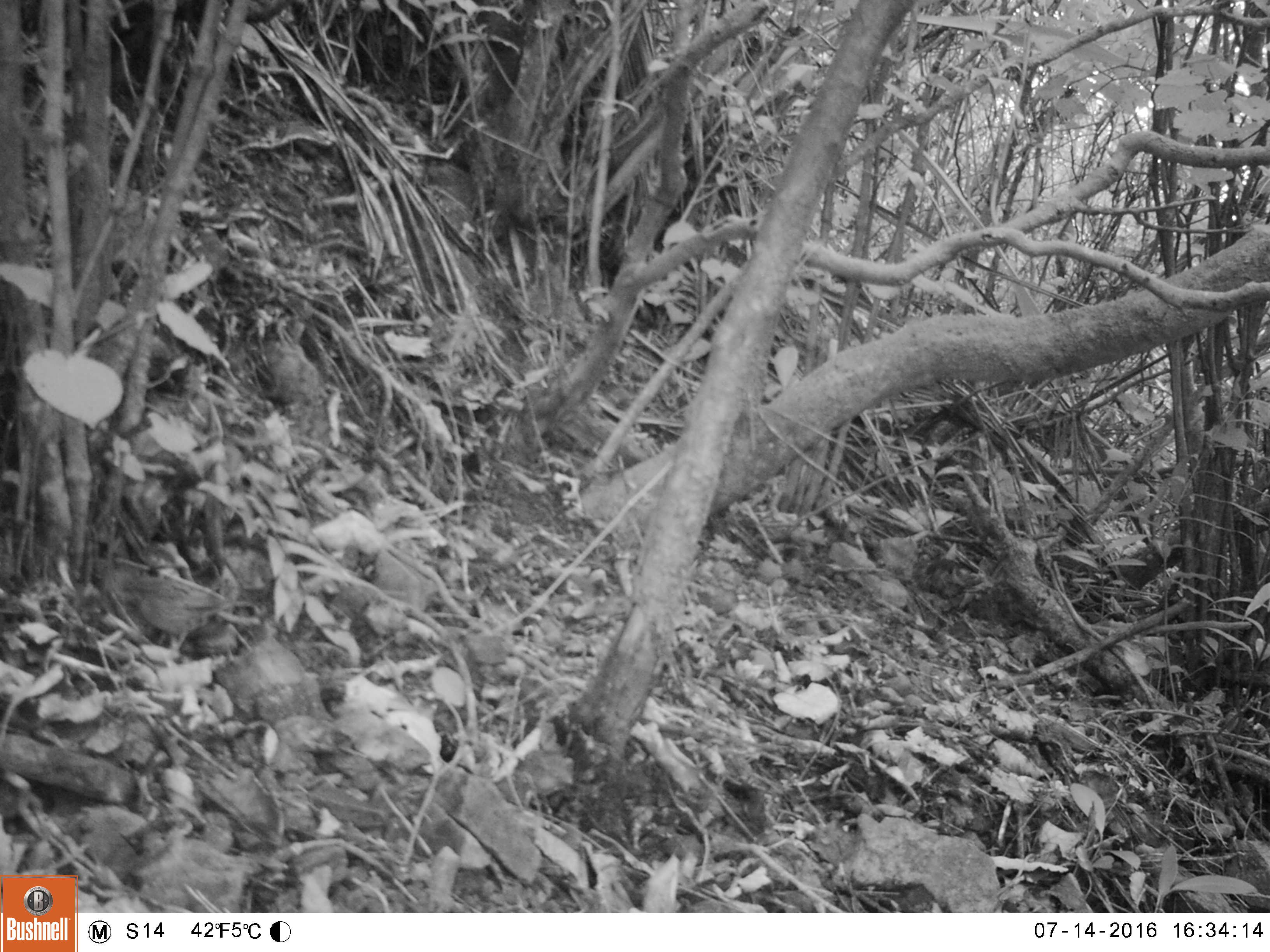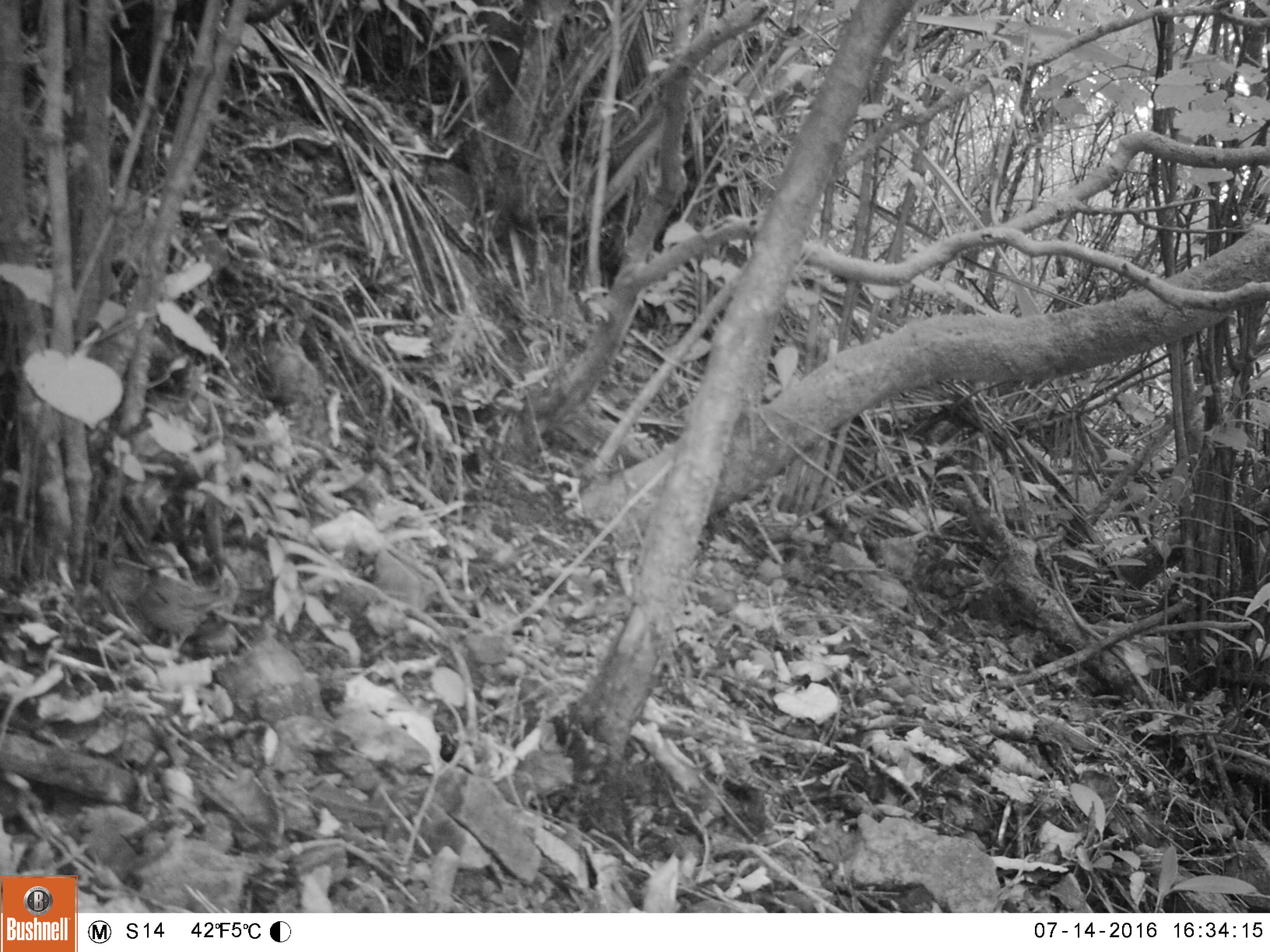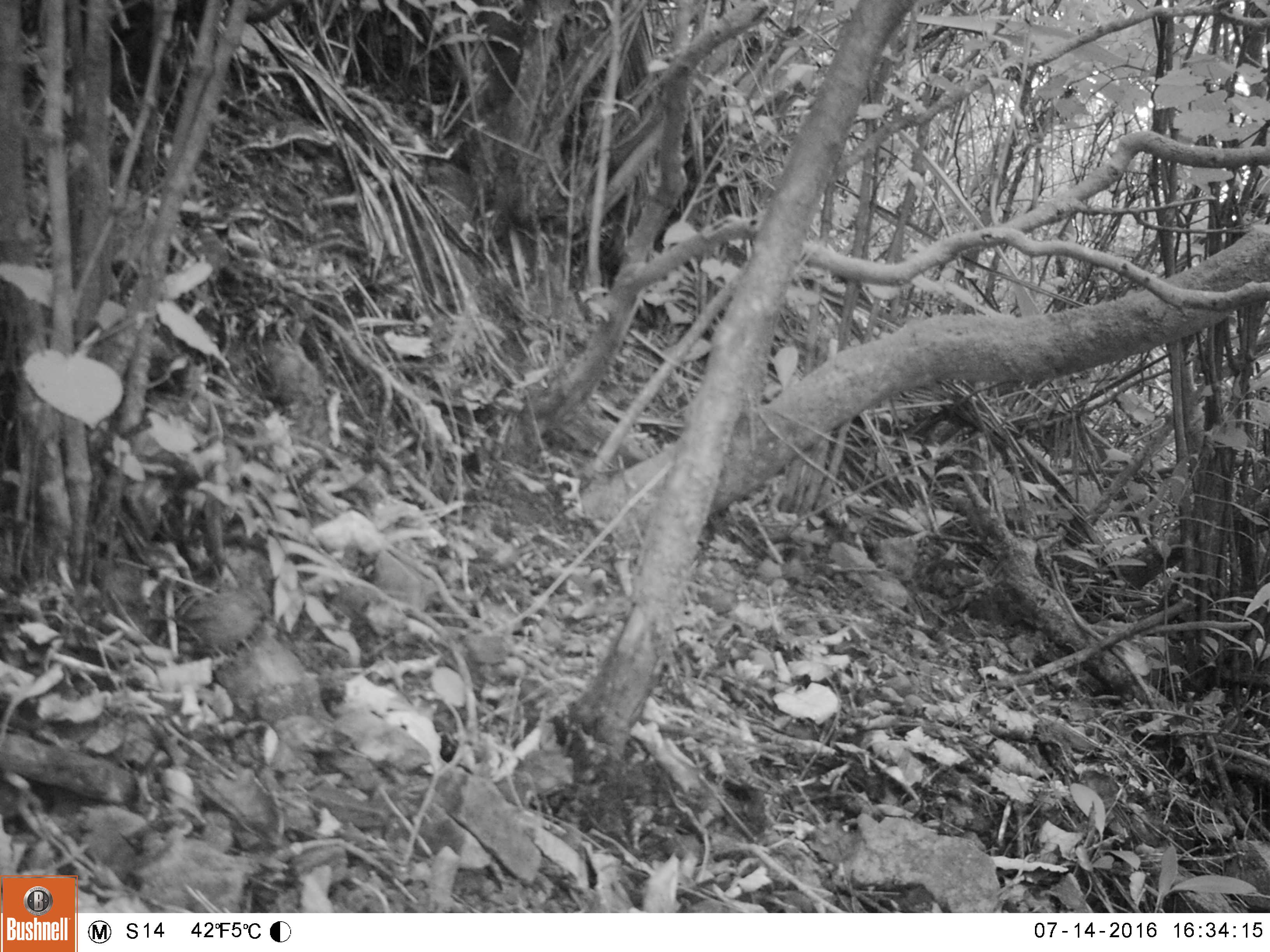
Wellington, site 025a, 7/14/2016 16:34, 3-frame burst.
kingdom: Animalia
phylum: Chordata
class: Aves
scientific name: Aves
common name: bird